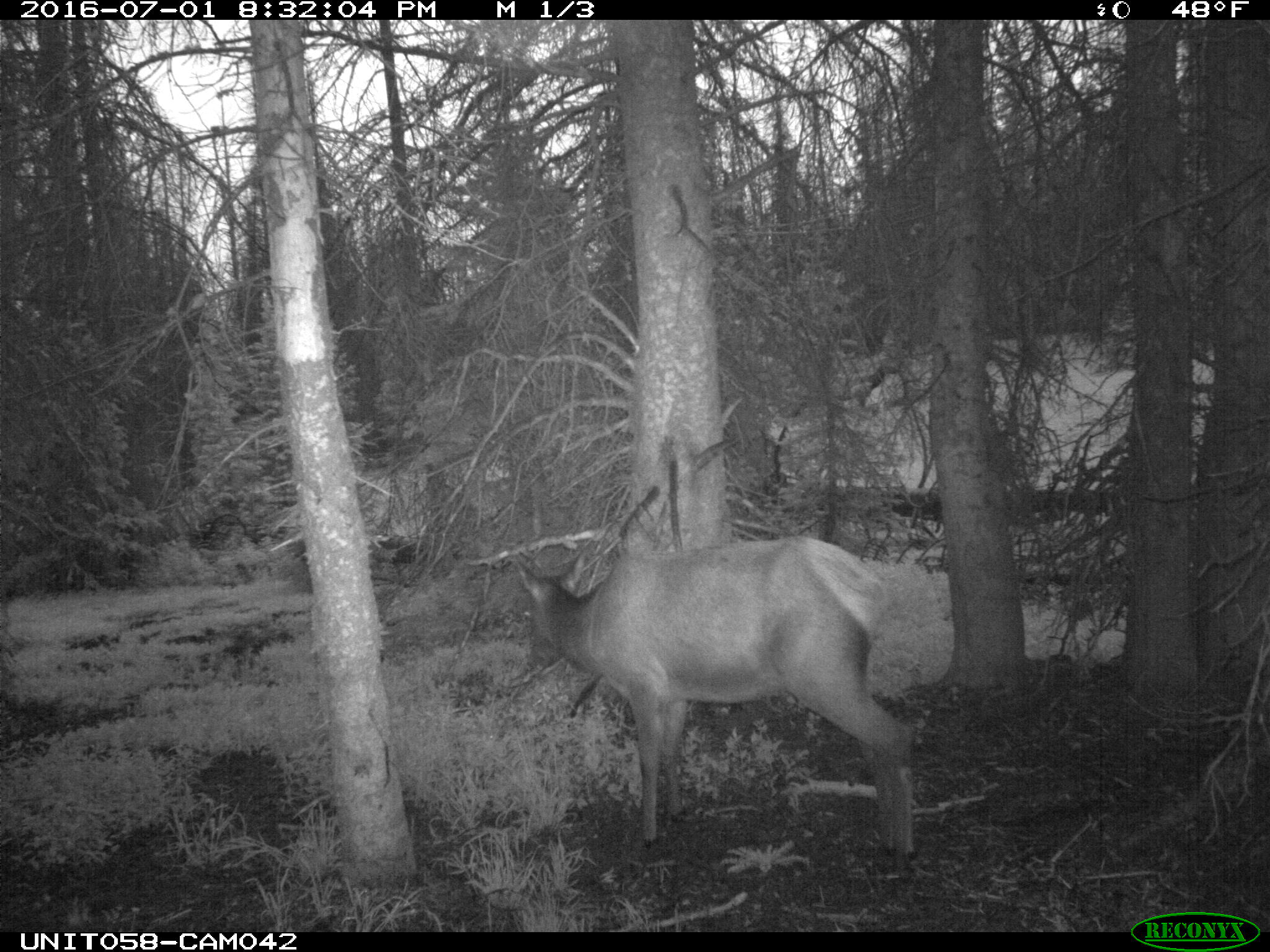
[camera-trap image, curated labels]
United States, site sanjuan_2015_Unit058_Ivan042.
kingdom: Animalia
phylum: Chordata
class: Mammalia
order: Artiodactyla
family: Cervidae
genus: Cervus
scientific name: Cervus elaphus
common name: red deer